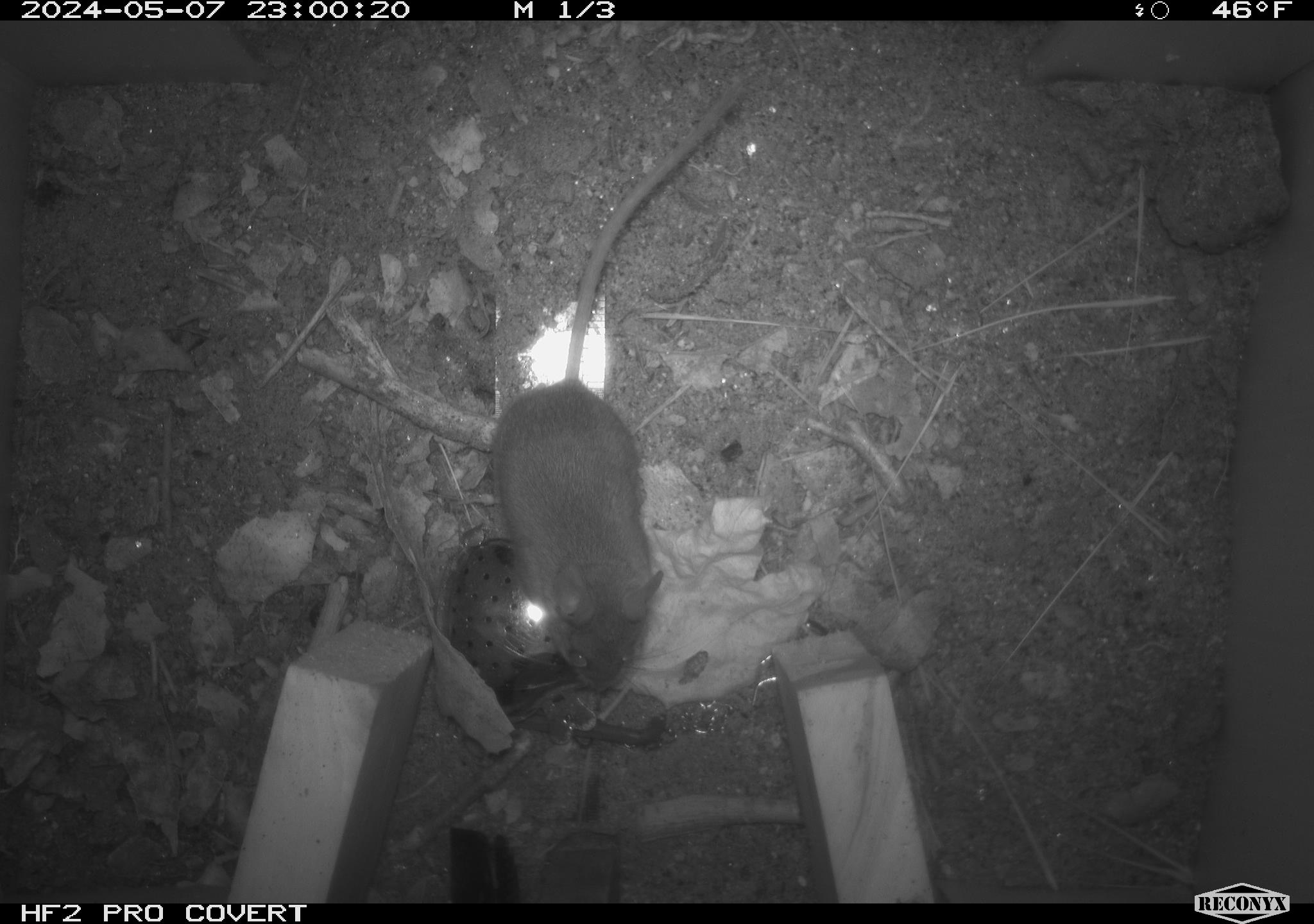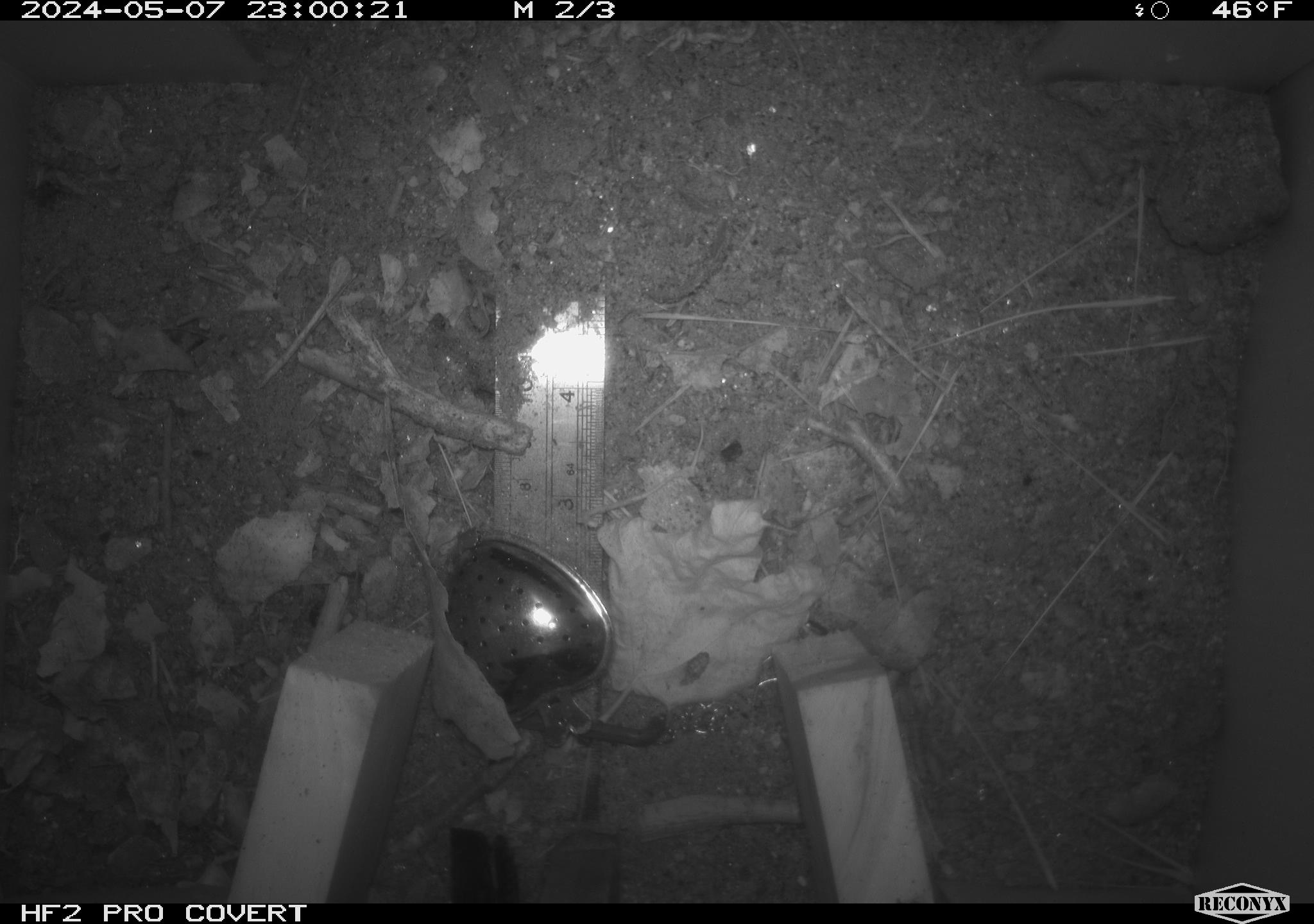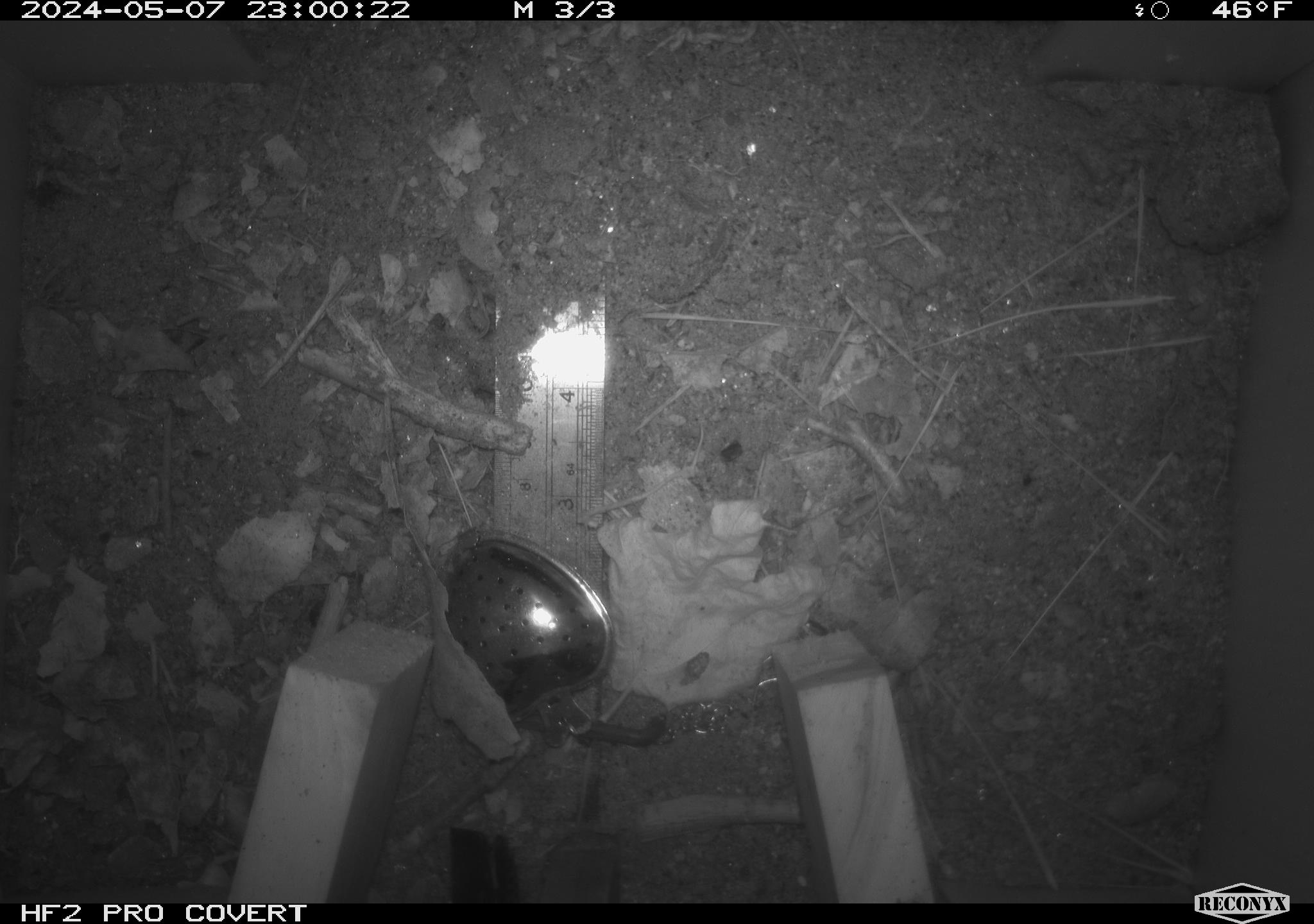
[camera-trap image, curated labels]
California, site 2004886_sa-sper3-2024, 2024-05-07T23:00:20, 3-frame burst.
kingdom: Animalia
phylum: Chordata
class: Mammalia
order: Rodentia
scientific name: Rodentia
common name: mouse species